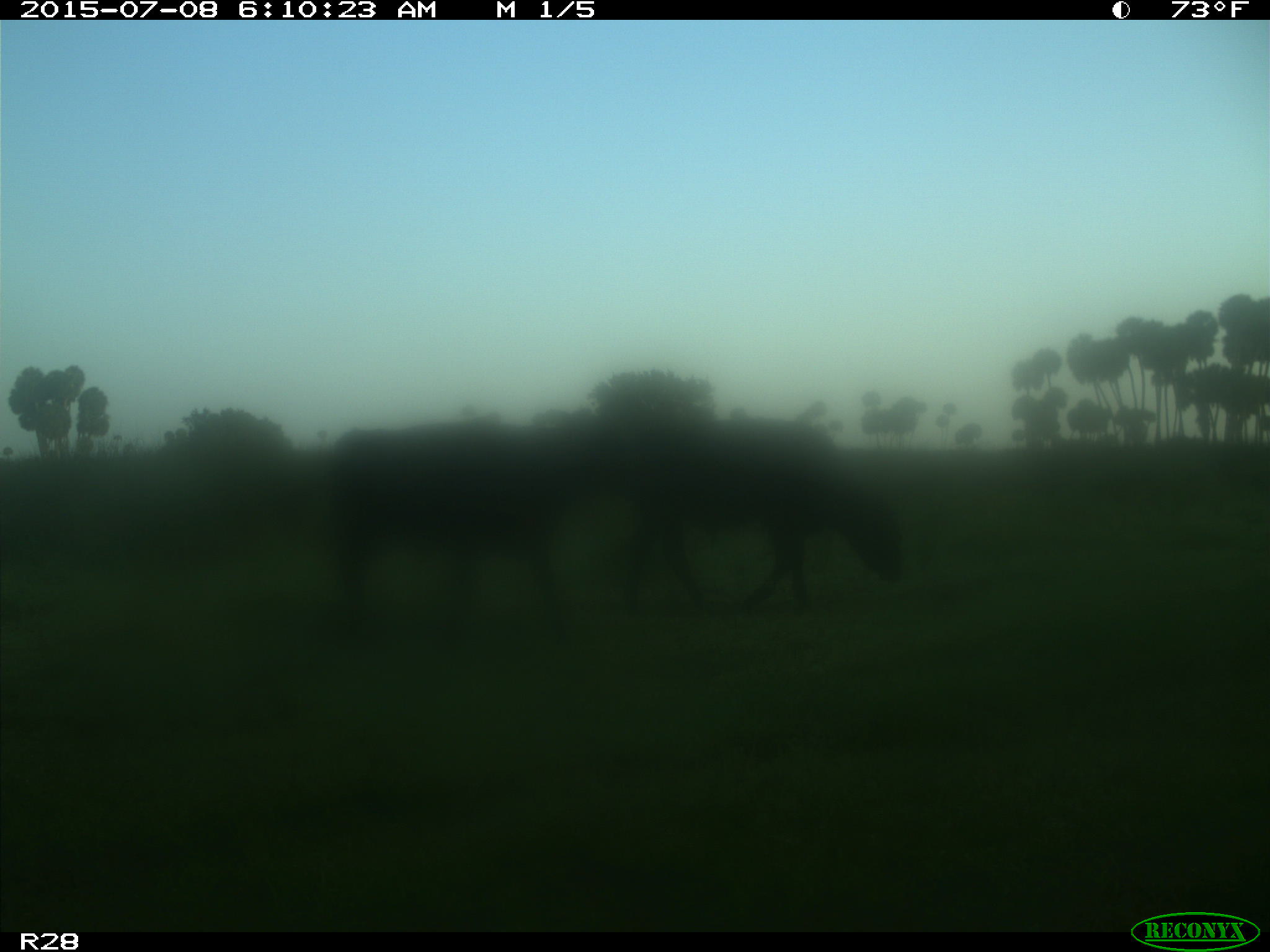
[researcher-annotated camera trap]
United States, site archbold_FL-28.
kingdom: Animalia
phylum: Chordata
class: Mammalia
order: Artiodactyla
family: Bovidae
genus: Bos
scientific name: Bos taurus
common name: domestic cow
Bos taurus (domestic cow).